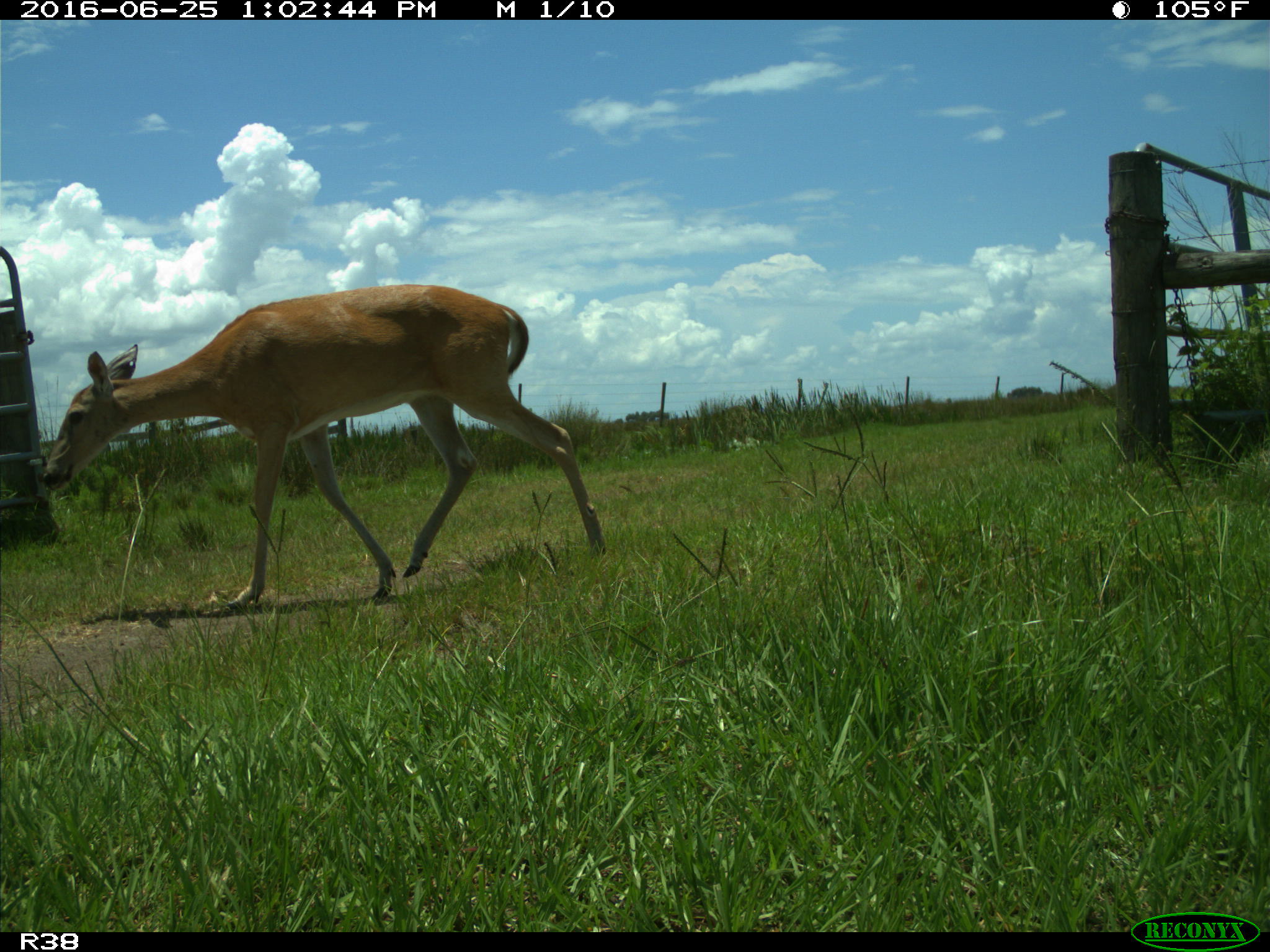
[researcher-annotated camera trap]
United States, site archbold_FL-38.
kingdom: Animalia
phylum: Chordata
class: Mammalia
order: Artiodactyla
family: Cervidae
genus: Odocoileus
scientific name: Odocoileus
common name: deer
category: unidentified deer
Unidentified deer (deer) (Odocoileus).